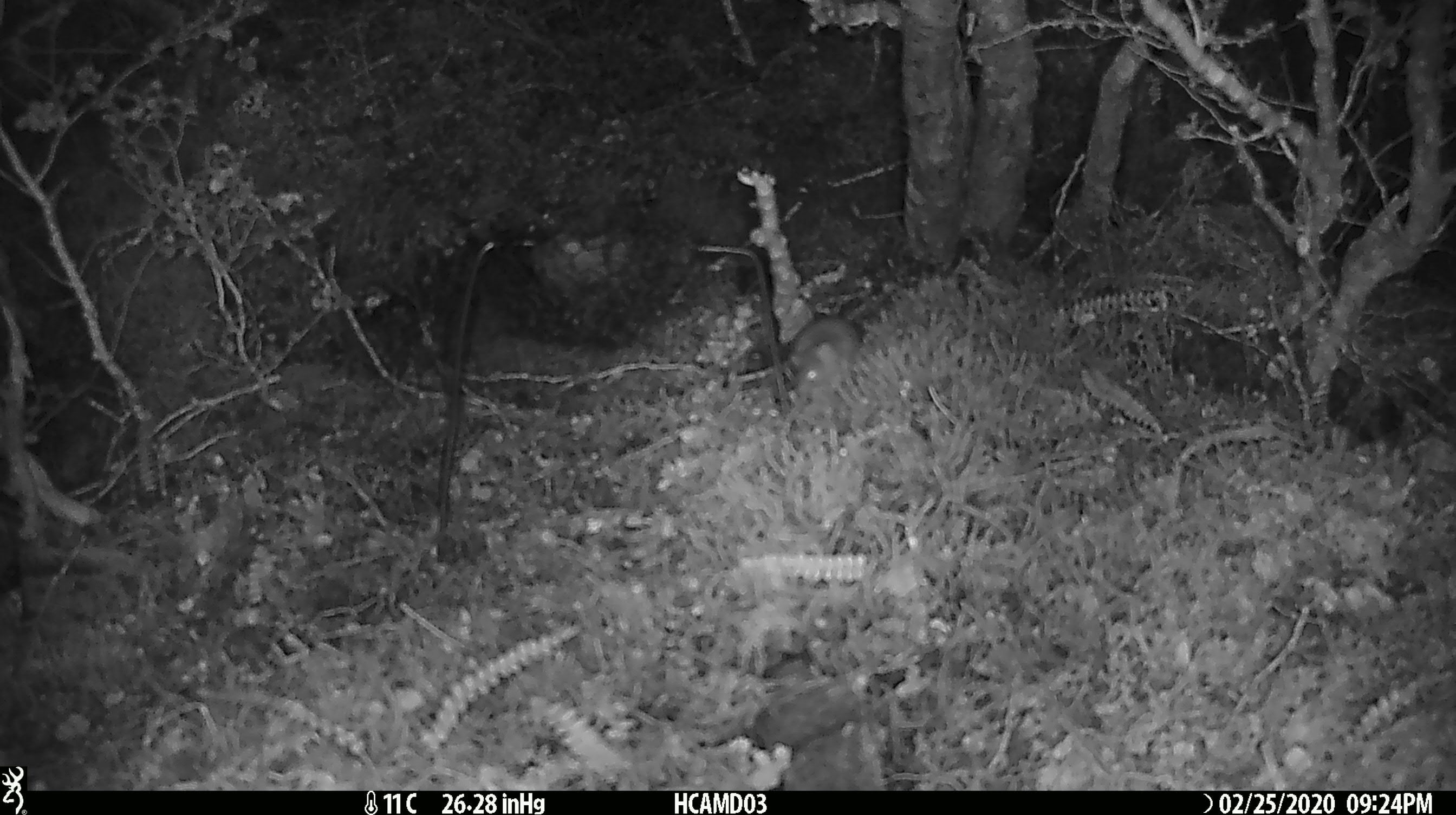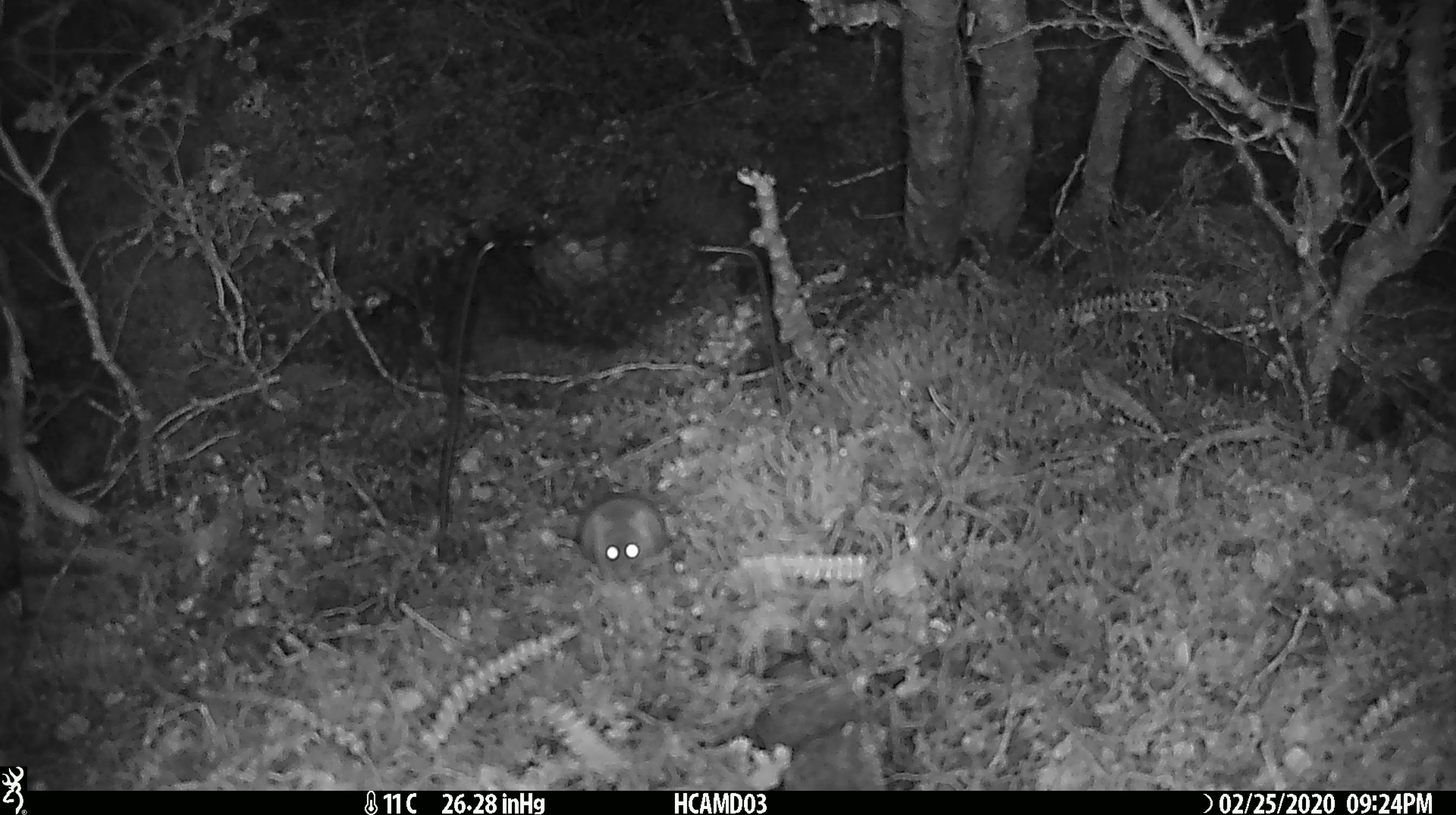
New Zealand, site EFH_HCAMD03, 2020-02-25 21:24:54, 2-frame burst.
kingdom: Animalia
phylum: Chordata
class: Mammalia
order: Rodentia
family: Muridae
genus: Mus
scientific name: Mus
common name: mouse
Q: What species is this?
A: Mouse (Mus).